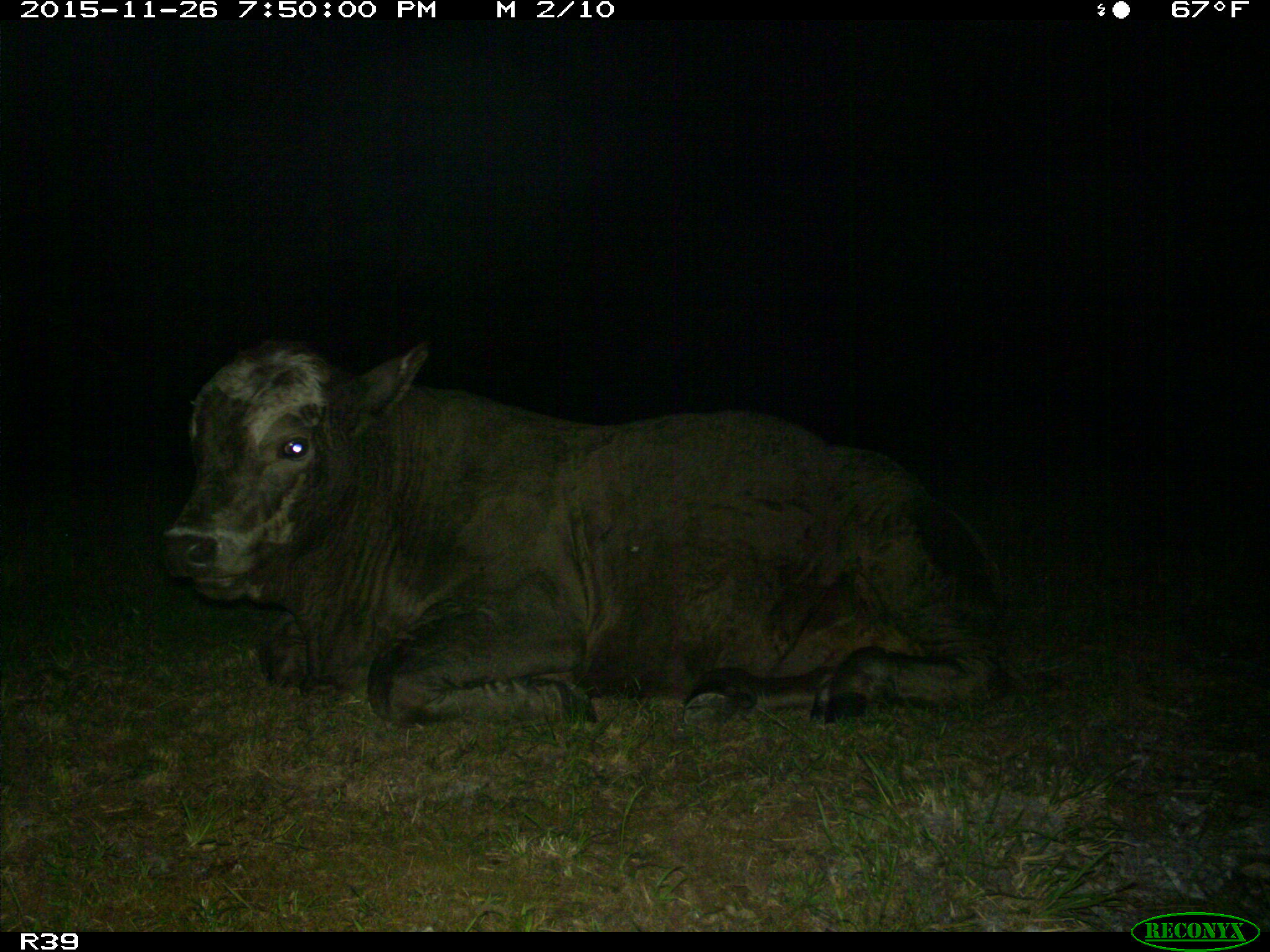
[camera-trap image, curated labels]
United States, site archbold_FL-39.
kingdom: Animalia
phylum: Chordata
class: Mammalia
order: Artiodactyla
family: Bovidae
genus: Bos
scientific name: Bos taurus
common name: domestic cow